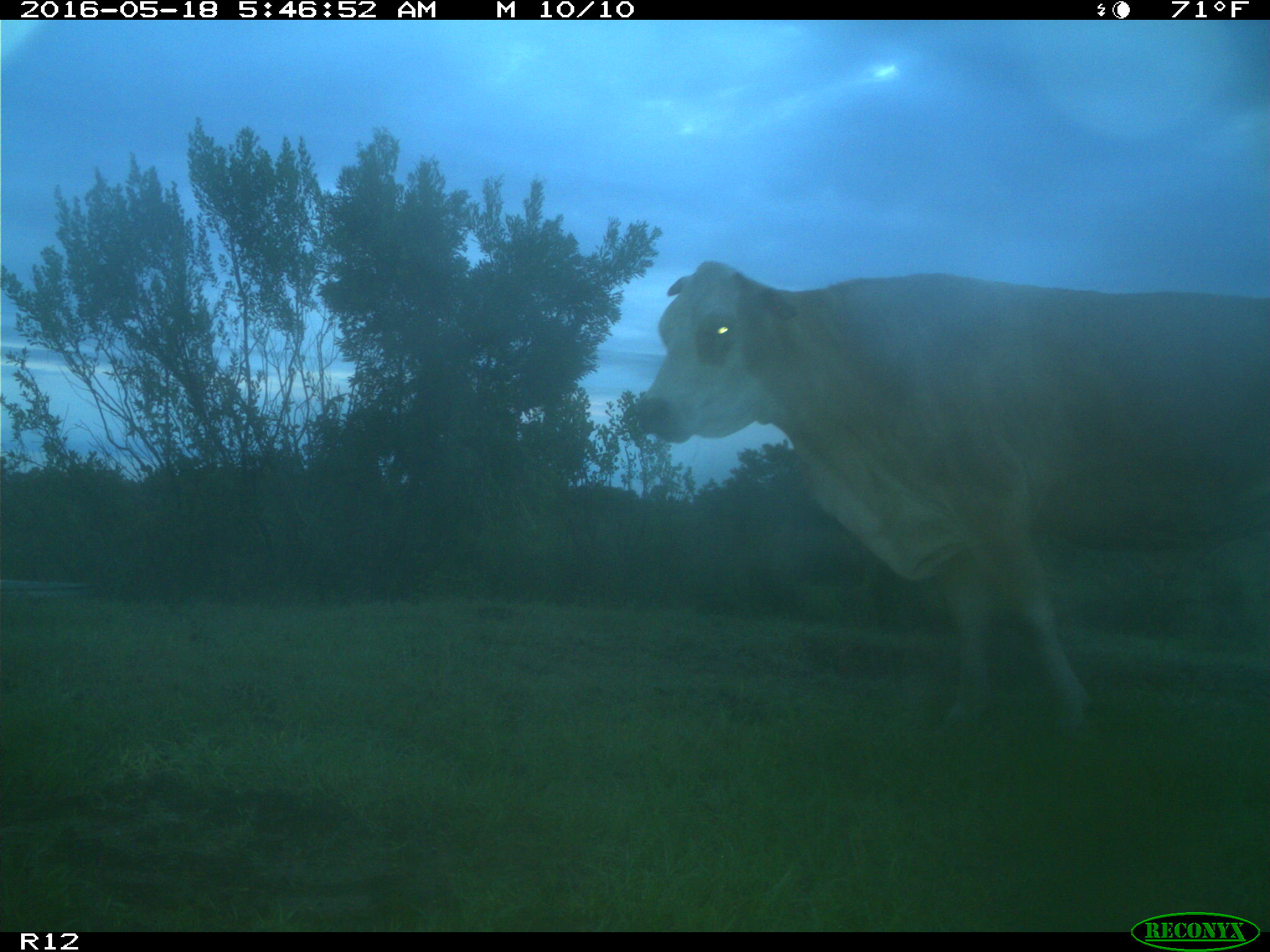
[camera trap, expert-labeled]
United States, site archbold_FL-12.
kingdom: Animalia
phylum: Chordata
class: Mammalia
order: Artiodactyla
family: Bovidae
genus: Bos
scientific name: Bos taurus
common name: domestic cow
Bos taurus (domestic cow).